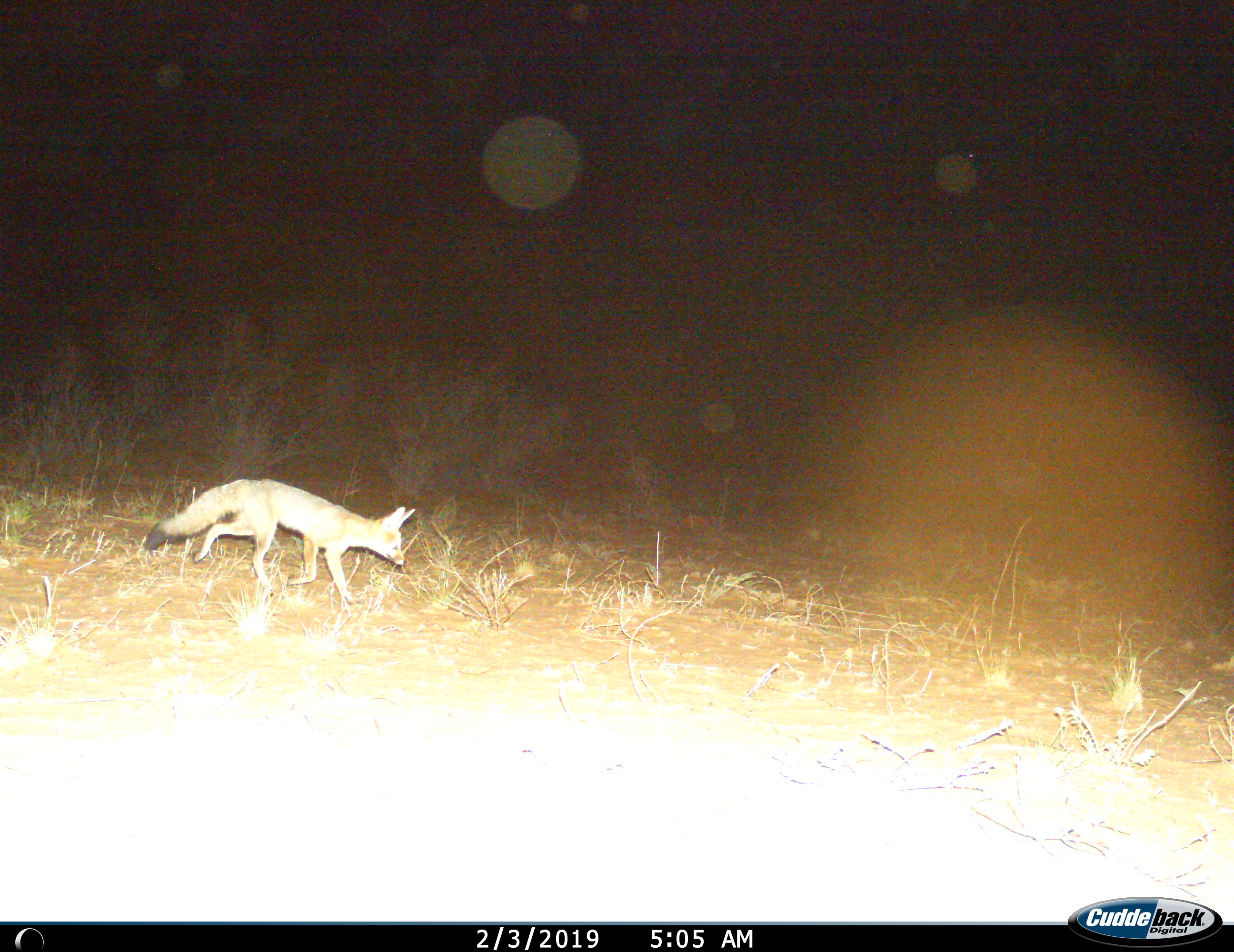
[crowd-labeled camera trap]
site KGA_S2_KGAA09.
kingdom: Animalia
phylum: Chordata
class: Mammalia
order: Carnivora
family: Canidae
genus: Vulpes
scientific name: Vulpes chama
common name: cape fox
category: foxcape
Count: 1.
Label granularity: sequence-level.